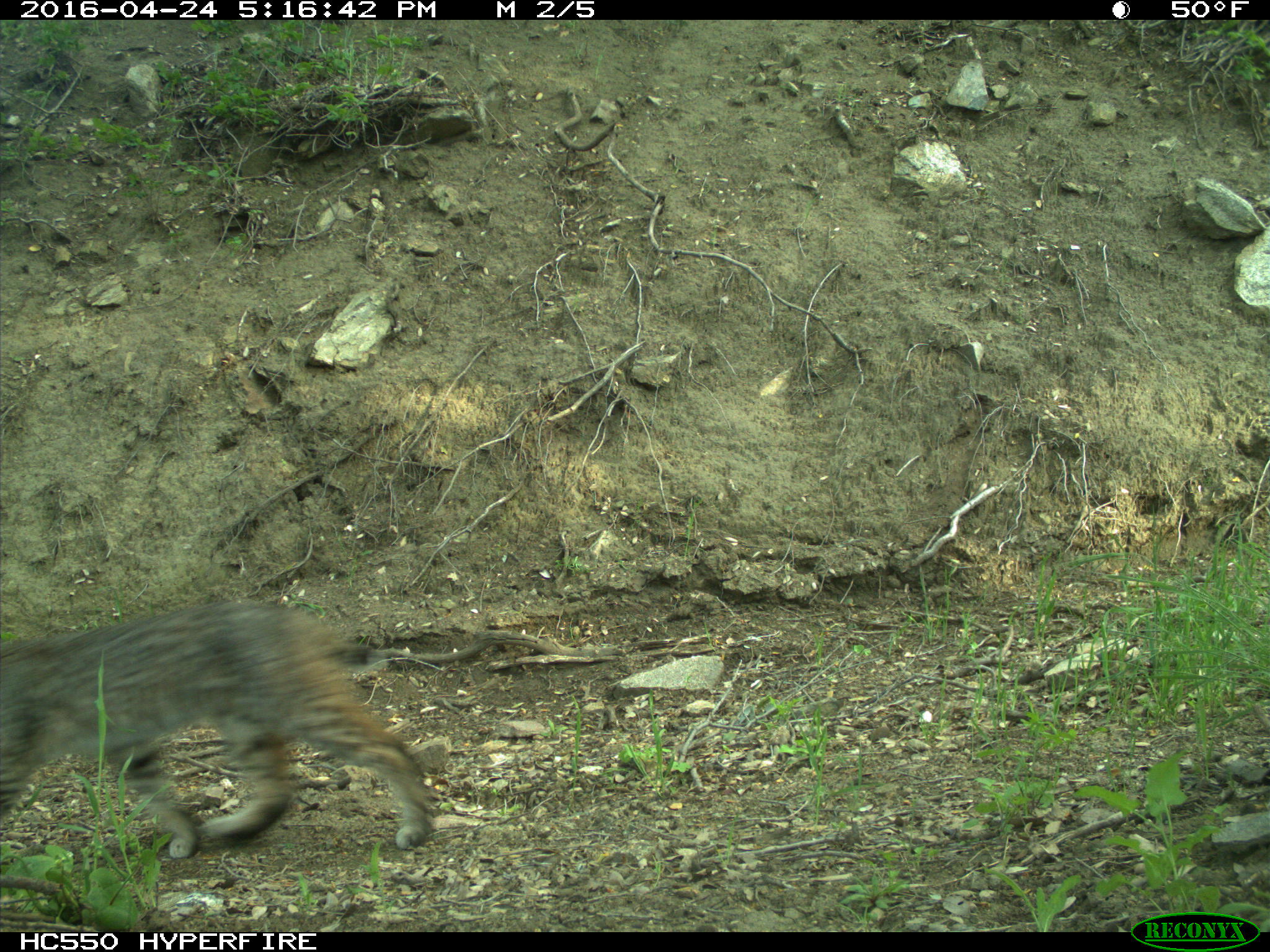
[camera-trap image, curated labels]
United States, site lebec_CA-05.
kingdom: Animalia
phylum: Chordata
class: Mammalia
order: Carnivora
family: Felidae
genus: Lynx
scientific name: Lynx rufus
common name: bobcat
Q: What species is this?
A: Lynx rufus (bobcat).